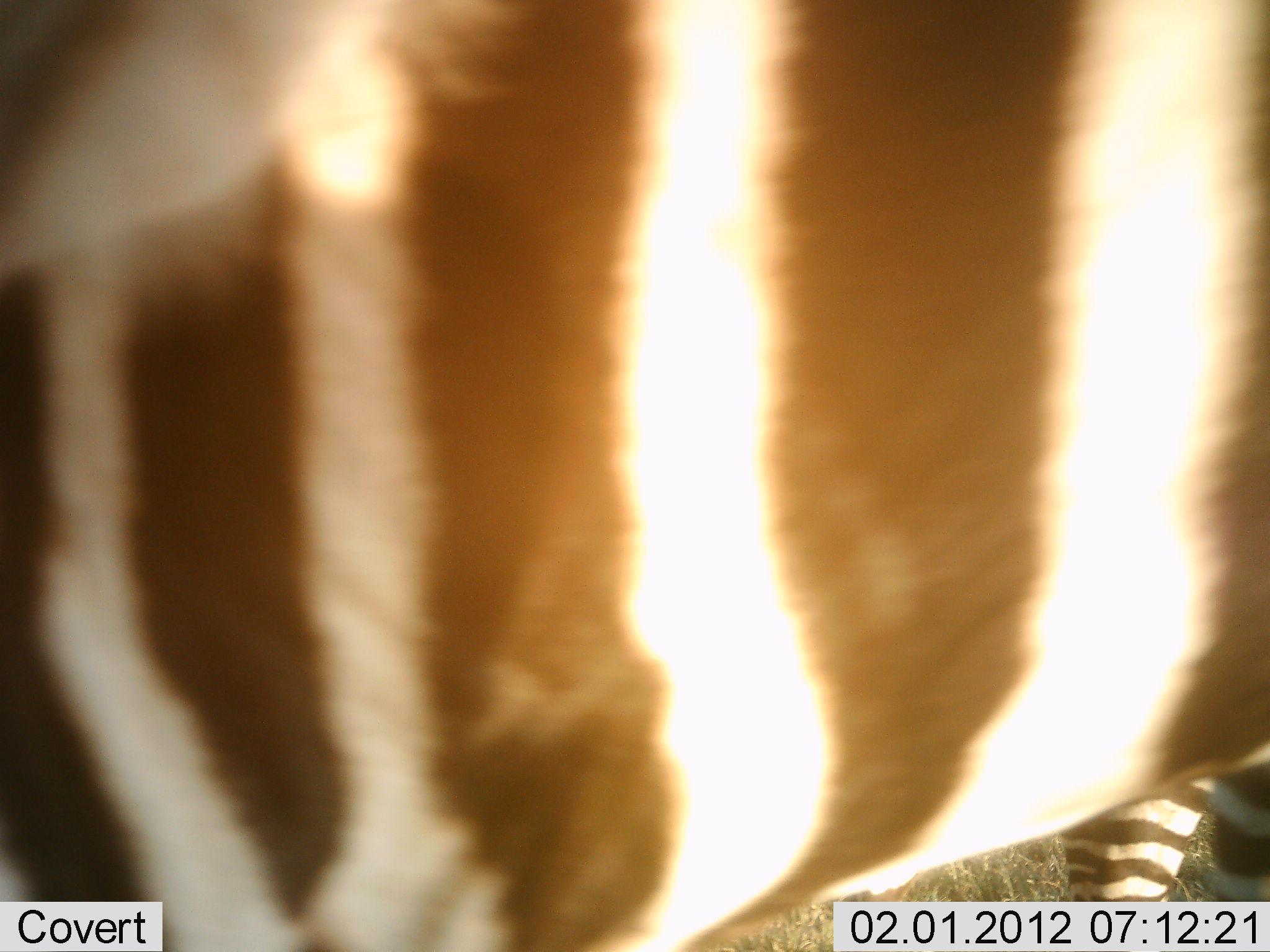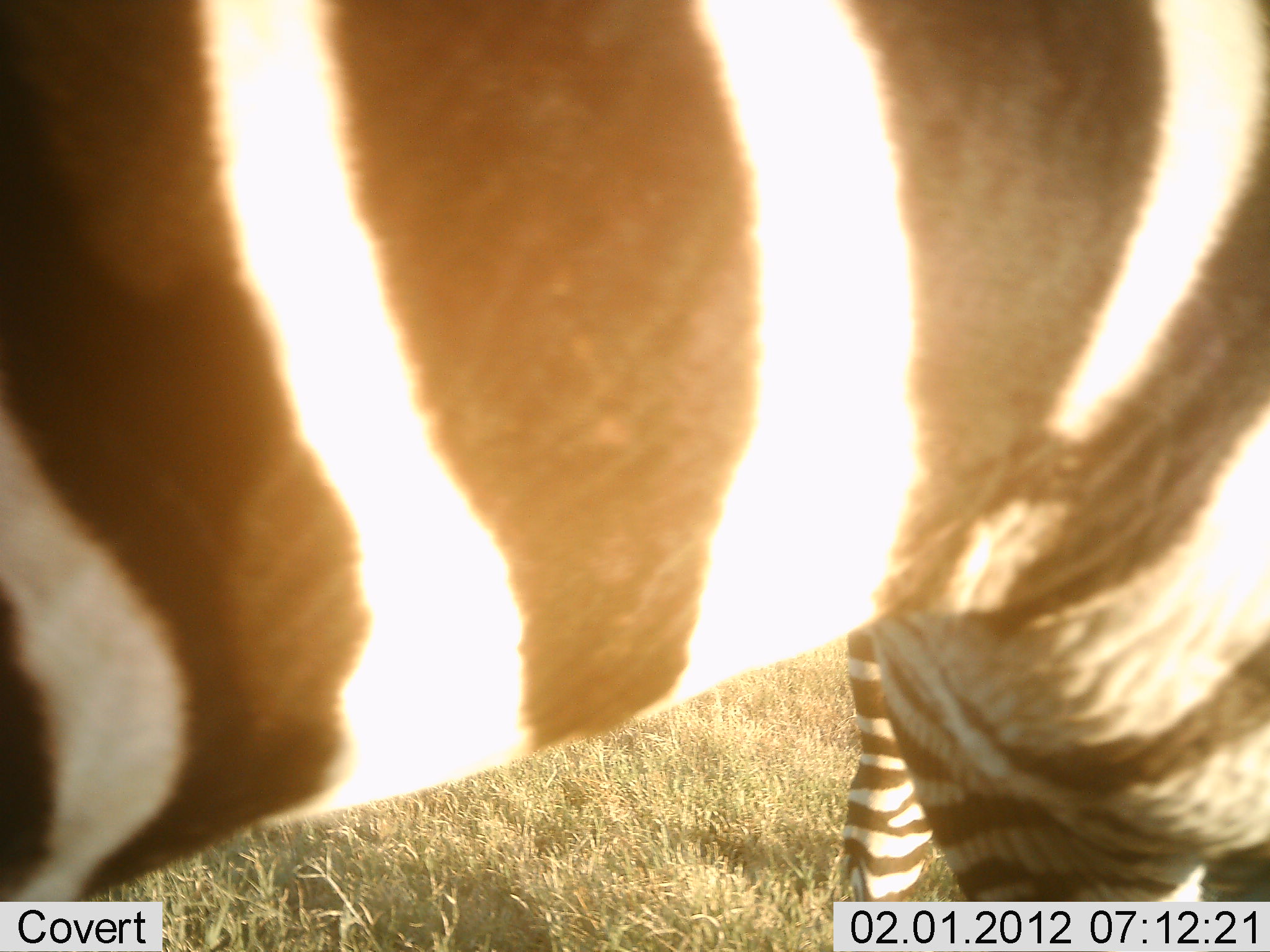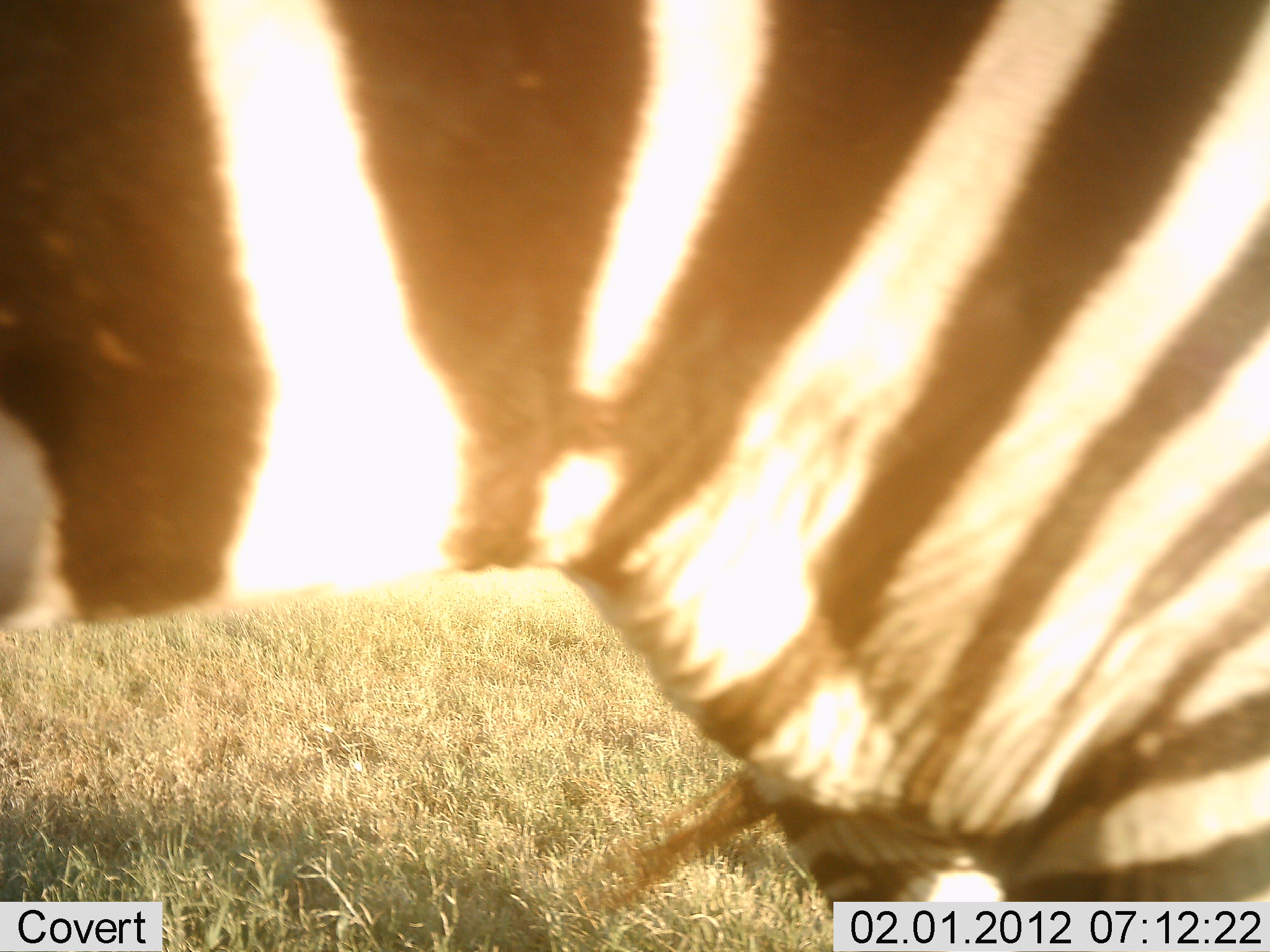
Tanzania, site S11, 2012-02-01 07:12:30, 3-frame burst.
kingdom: Animalia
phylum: Chordata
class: Mammalia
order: Perissodactyla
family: Equidae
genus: Equus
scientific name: Equus quagga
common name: plains zebra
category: zebra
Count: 1.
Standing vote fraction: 55%.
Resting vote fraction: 0%.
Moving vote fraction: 45%.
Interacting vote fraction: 5%.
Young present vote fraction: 0%.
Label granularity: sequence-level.